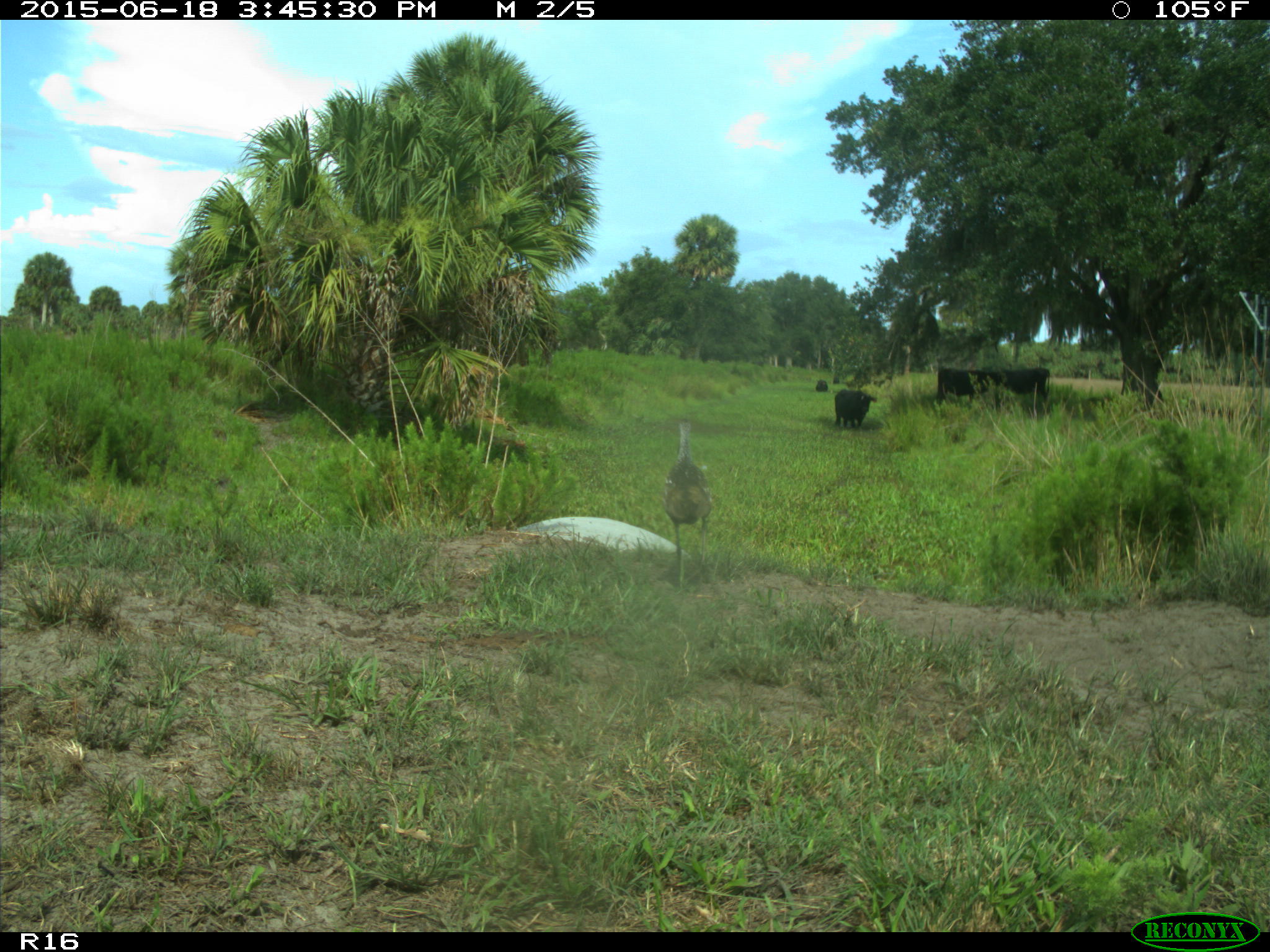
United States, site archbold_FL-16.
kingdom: Animalia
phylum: Chordata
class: Mammalia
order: Artiodactyla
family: Bovidae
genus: Bos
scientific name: Bos taurus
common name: domestic cow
Bos taurus (domestic cow).